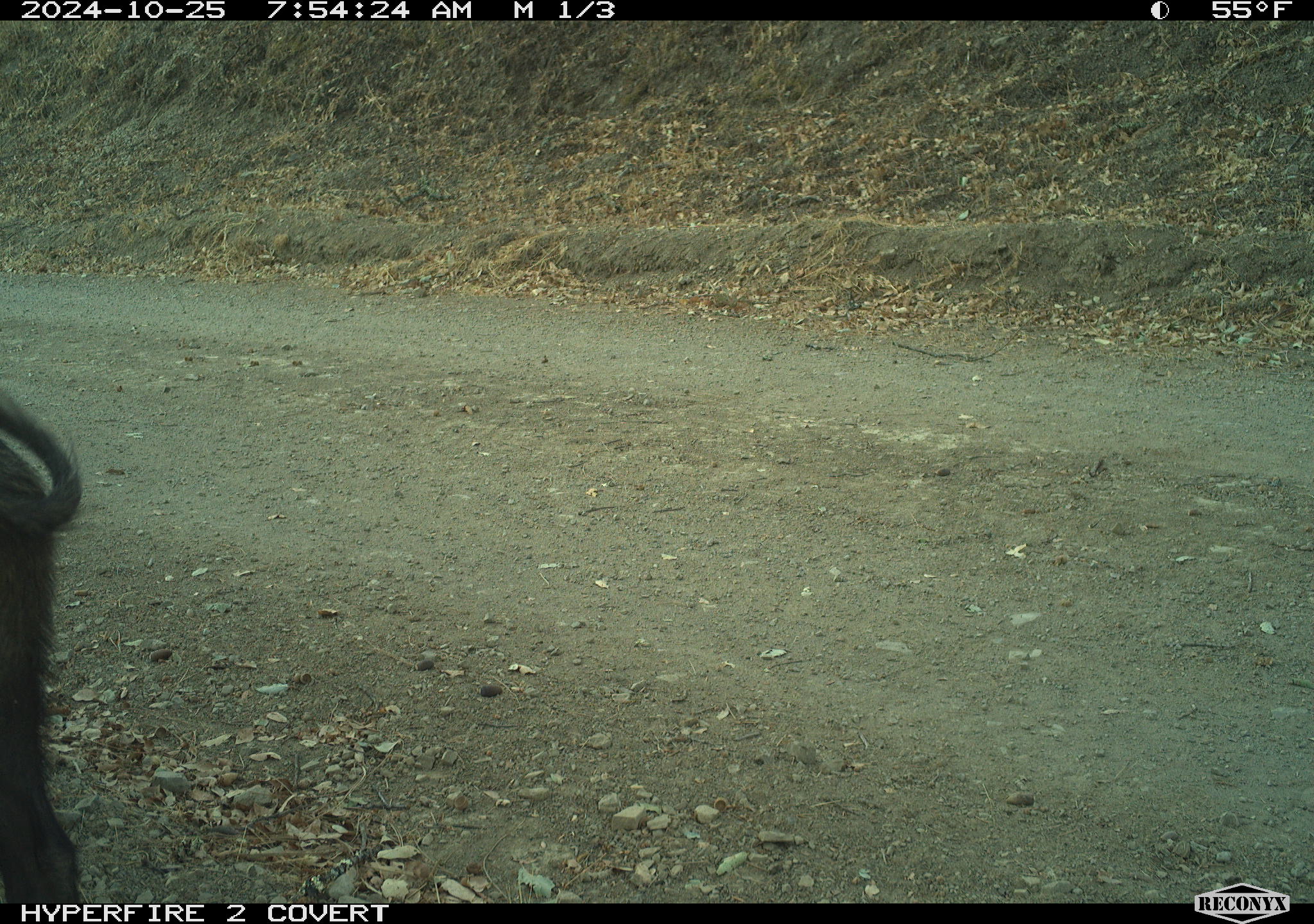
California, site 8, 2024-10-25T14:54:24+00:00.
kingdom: Animalia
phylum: Chordata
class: Mammalia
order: Artiodactyla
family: Suidae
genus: Sus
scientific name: Sus scrofa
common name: wild boar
Wild boar (Sus scrofa).